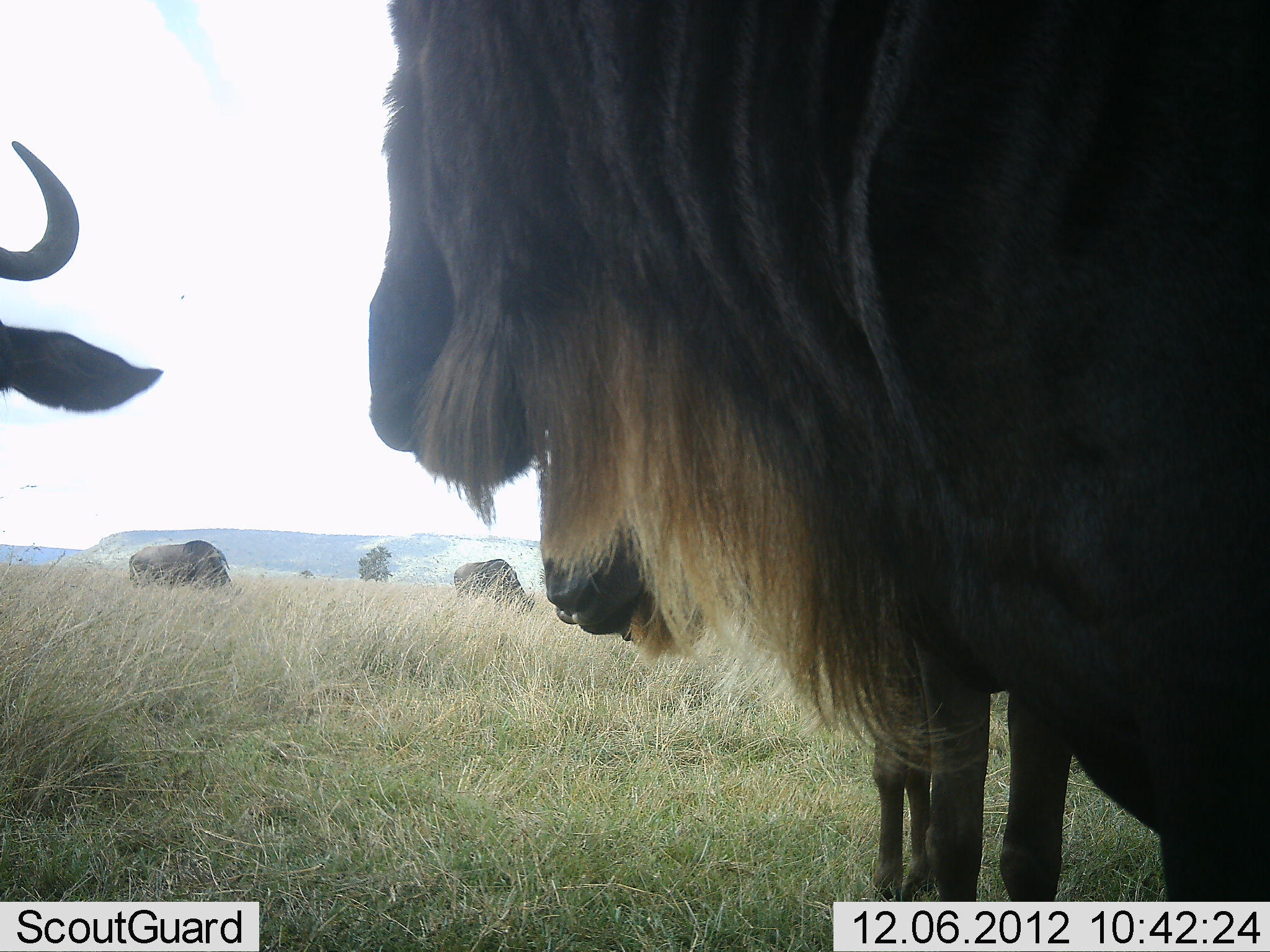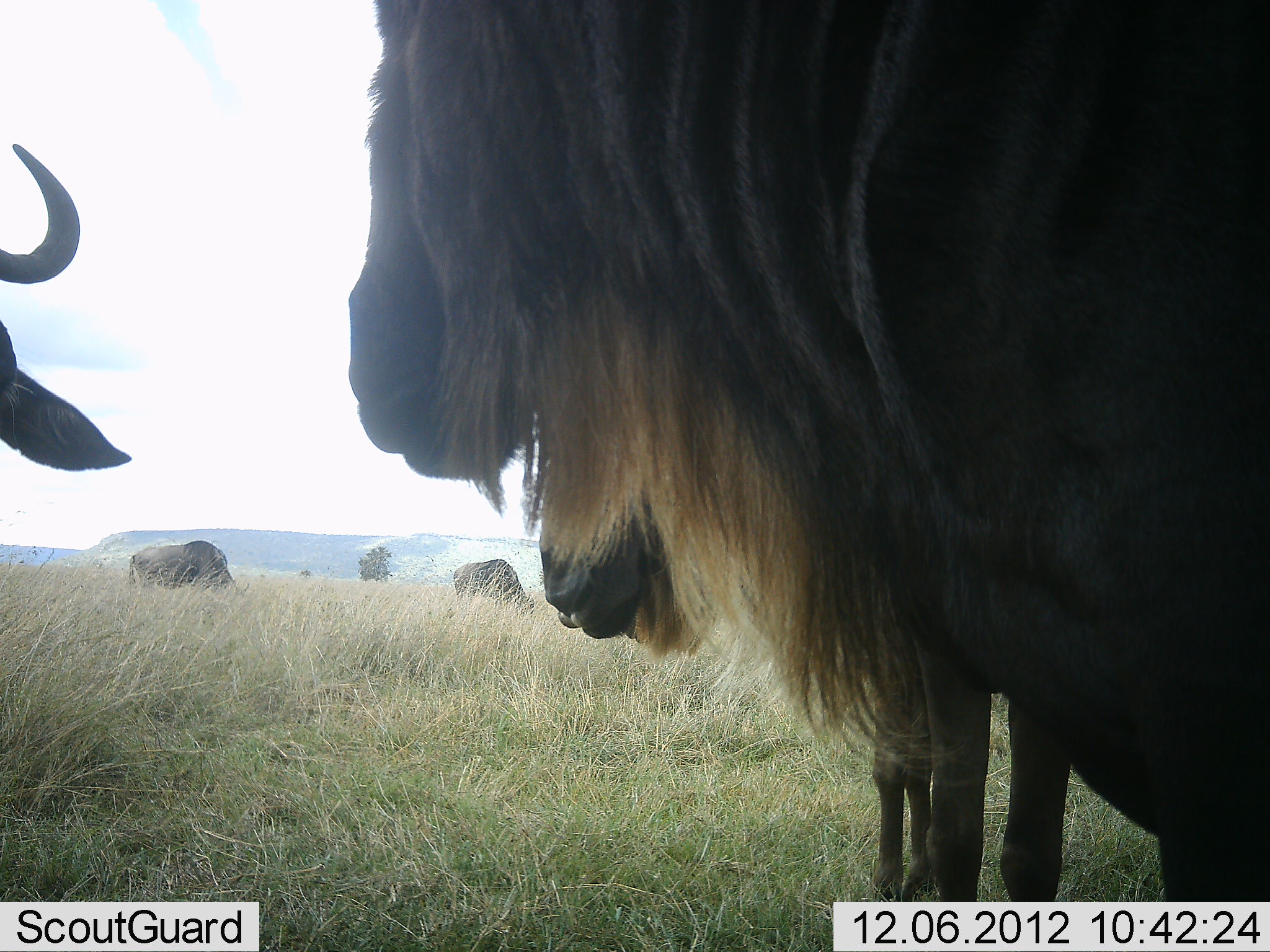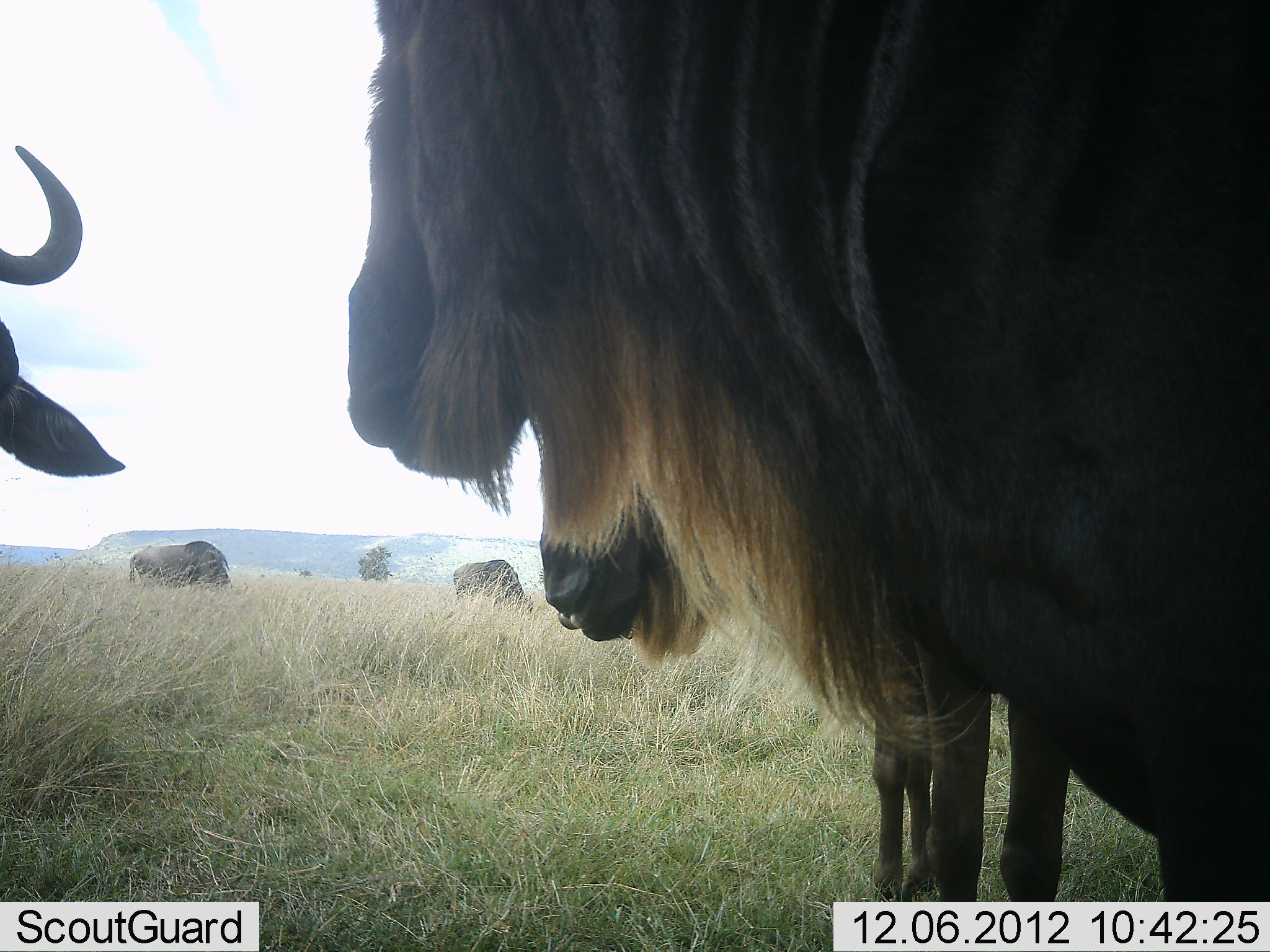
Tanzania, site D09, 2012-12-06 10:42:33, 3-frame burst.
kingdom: Animalia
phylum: Chordata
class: Mammalia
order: Artiodactyla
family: Bovidae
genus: Connochaetes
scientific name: Connochaetes taurinus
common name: blue wildebeest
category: wildebeest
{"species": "wildebeest (blue wildebeest) (Connochaetes taurinus)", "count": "5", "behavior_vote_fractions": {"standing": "82%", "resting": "9%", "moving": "0%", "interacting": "0%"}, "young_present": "0%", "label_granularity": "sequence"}